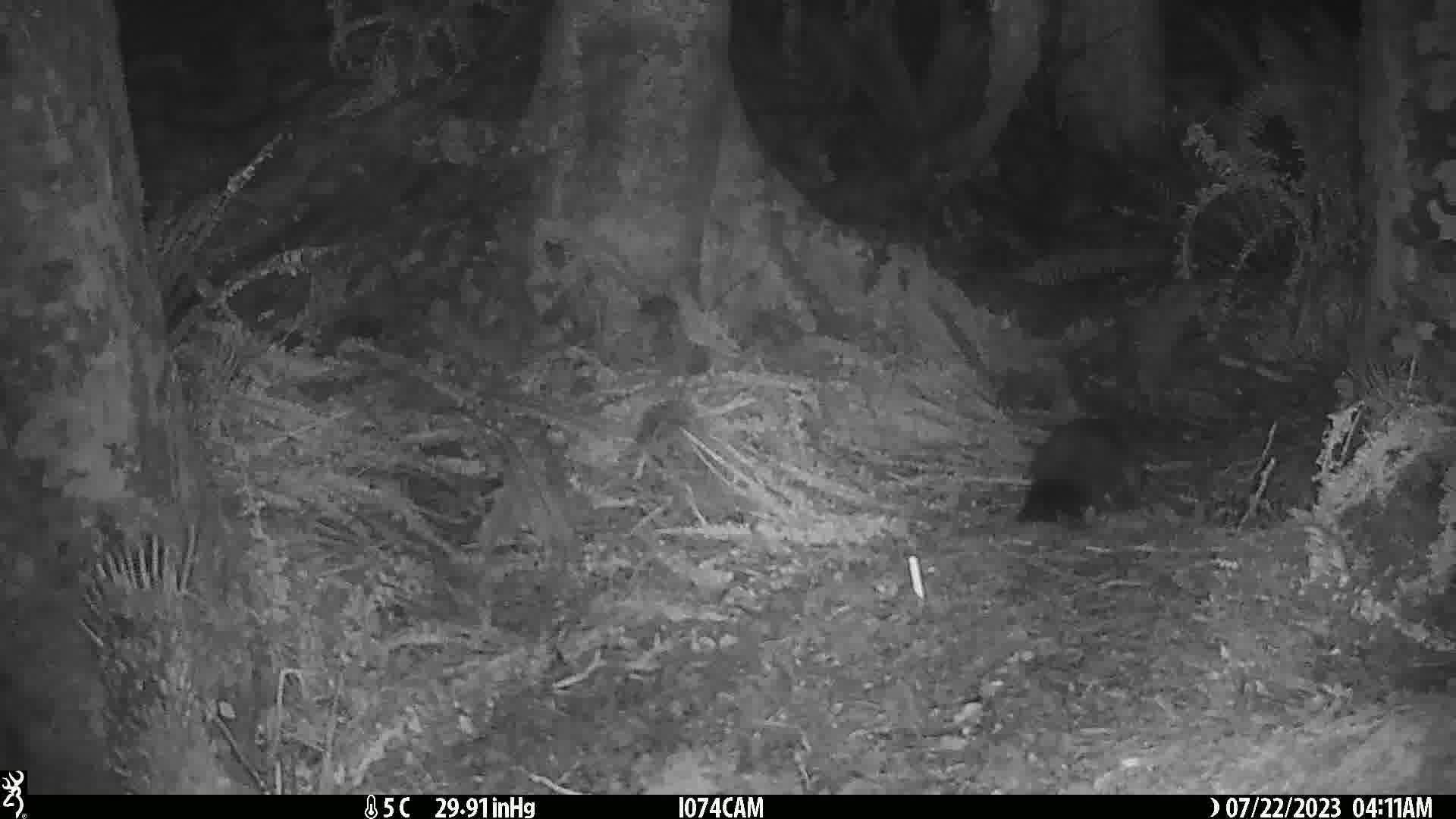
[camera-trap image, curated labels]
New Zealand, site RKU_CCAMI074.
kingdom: Animalia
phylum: Chordata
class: Mammalia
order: Diprotodontia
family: Phalangeridae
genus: Trichosurus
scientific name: Trichosurus vulpecula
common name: common brushtail possum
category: possum